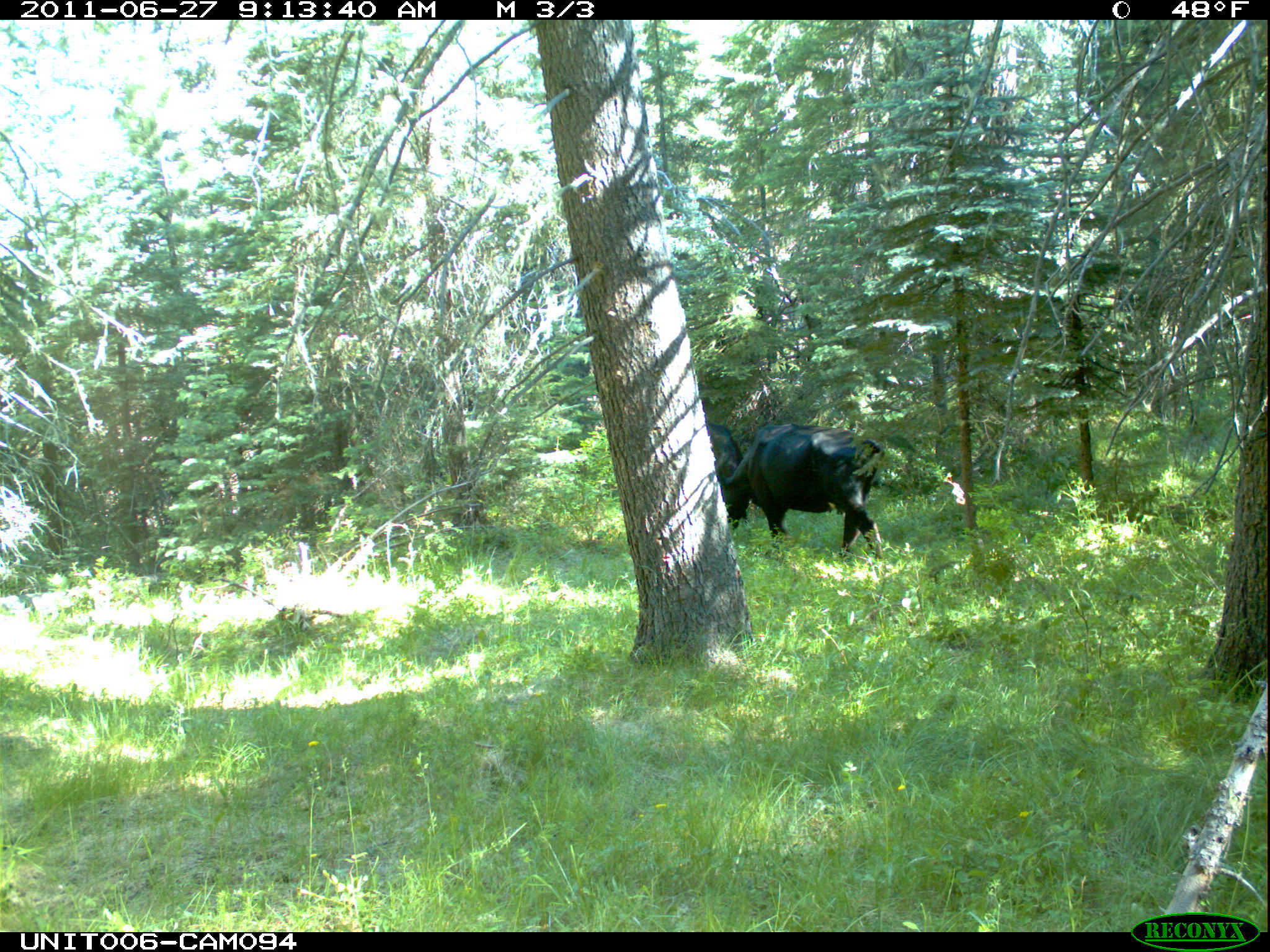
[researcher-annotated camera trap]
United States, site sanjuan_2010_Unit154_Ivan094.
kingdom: Animalia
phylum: Chordata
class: Mammalia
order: Artiodactyla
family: Bovidae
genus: Bos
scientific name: Bos taurus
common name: domestic cow